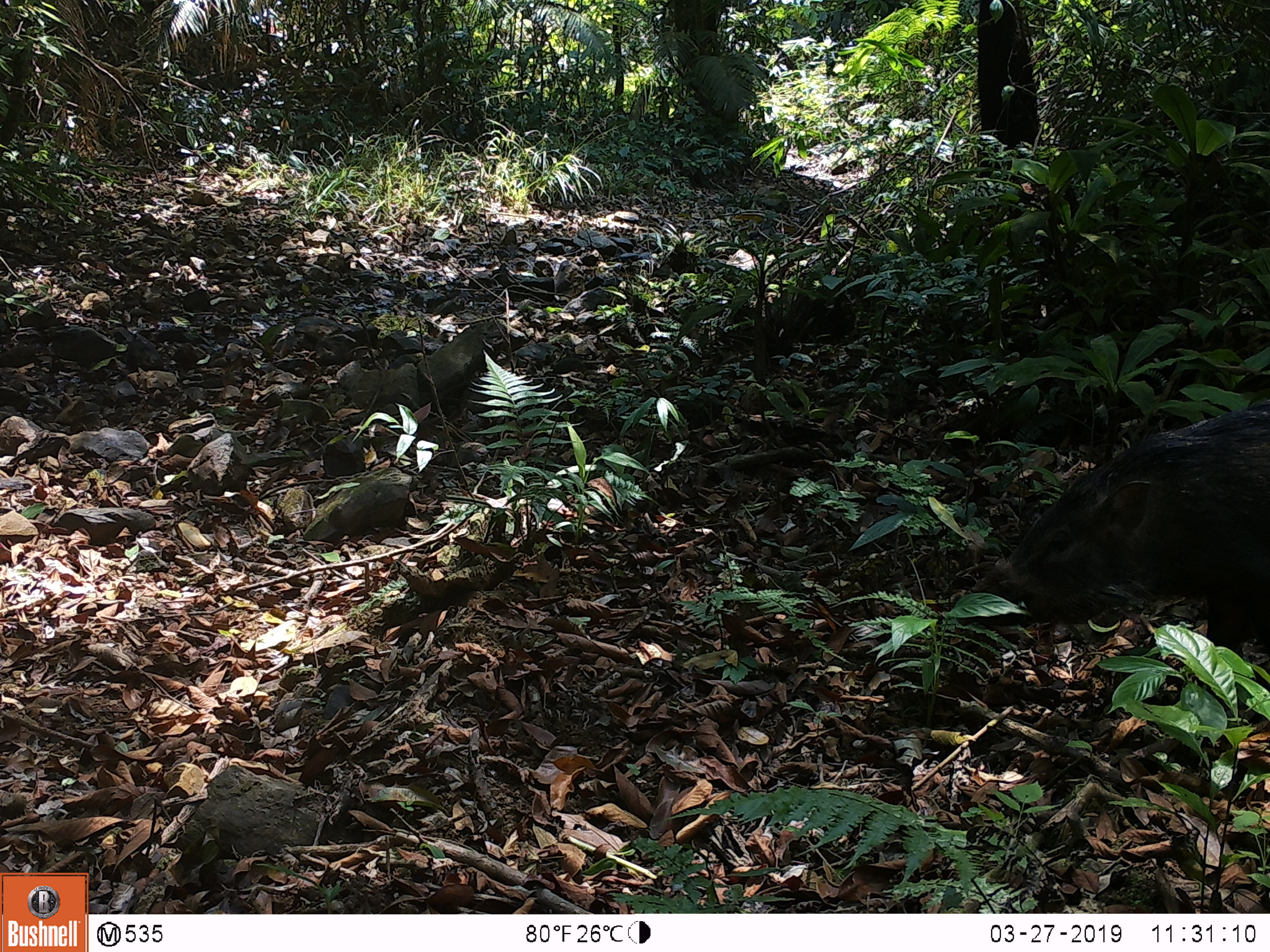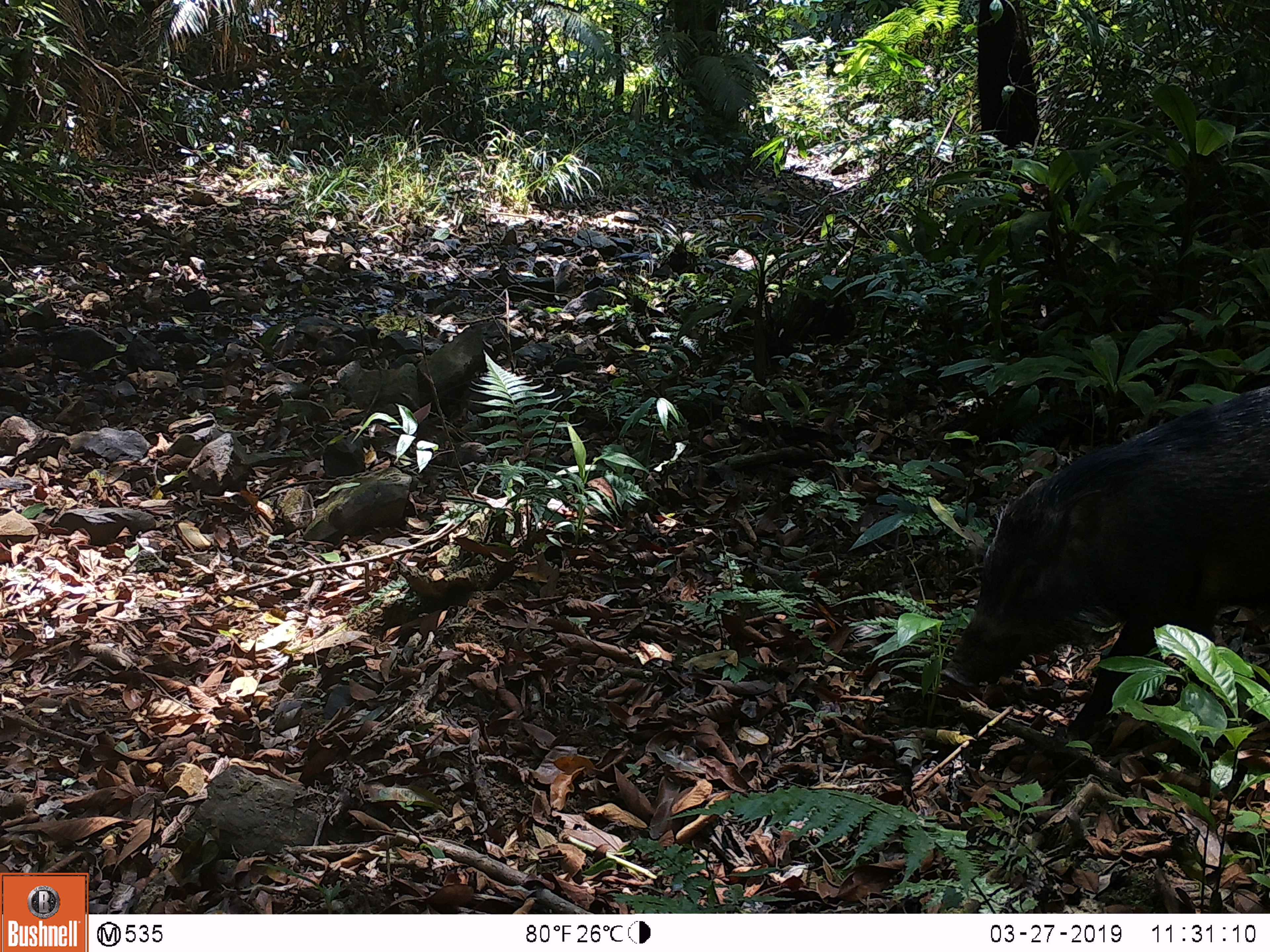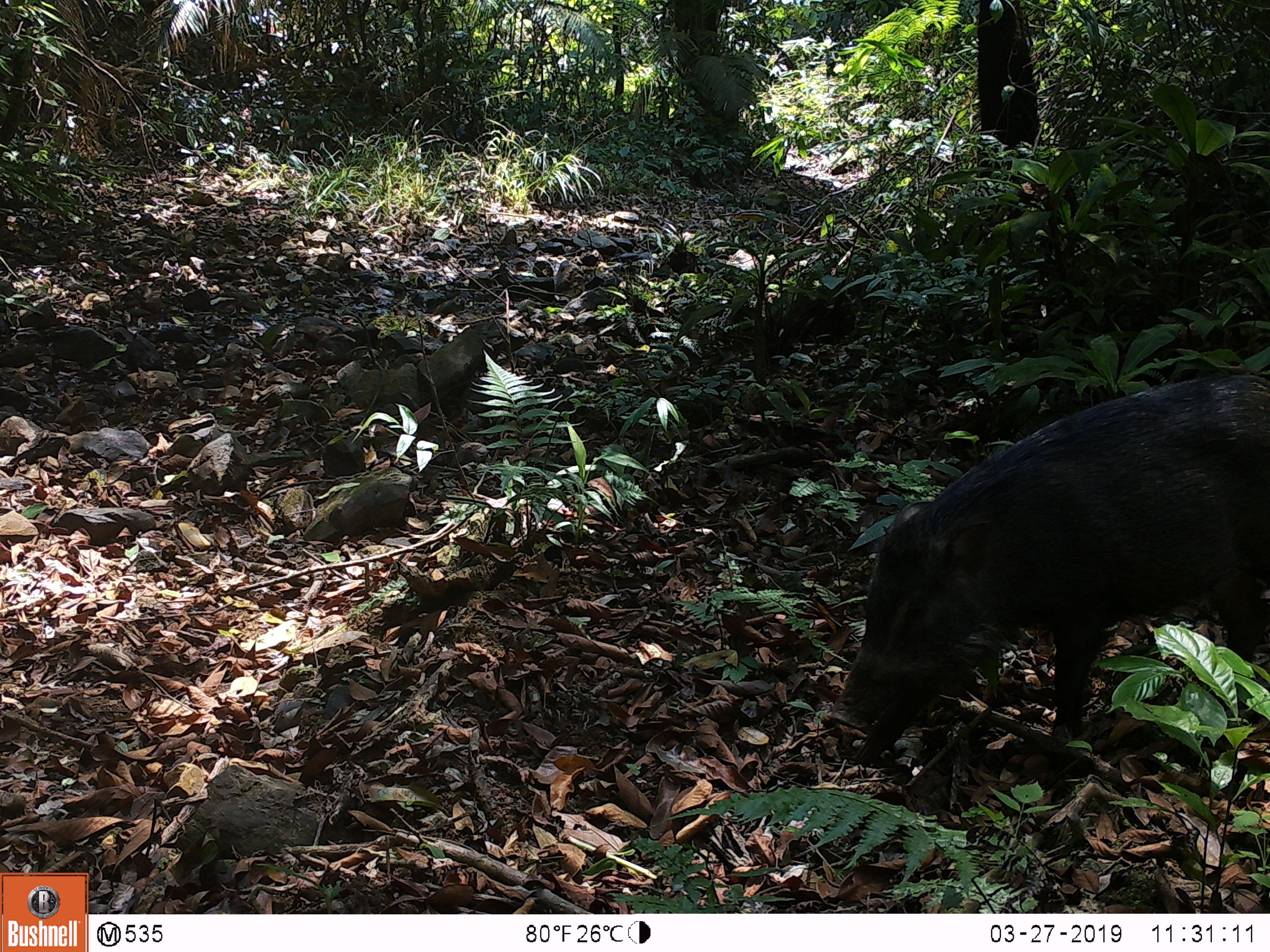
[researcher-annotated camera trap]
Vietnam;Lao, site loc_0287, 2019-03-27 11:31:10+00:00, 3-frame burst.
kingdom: Animalia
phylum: Chordata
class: Mammalia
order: Artiodactyla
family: Suidae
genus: Sus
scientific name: Sus scrofa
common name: eurasian wild pig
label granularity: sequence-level